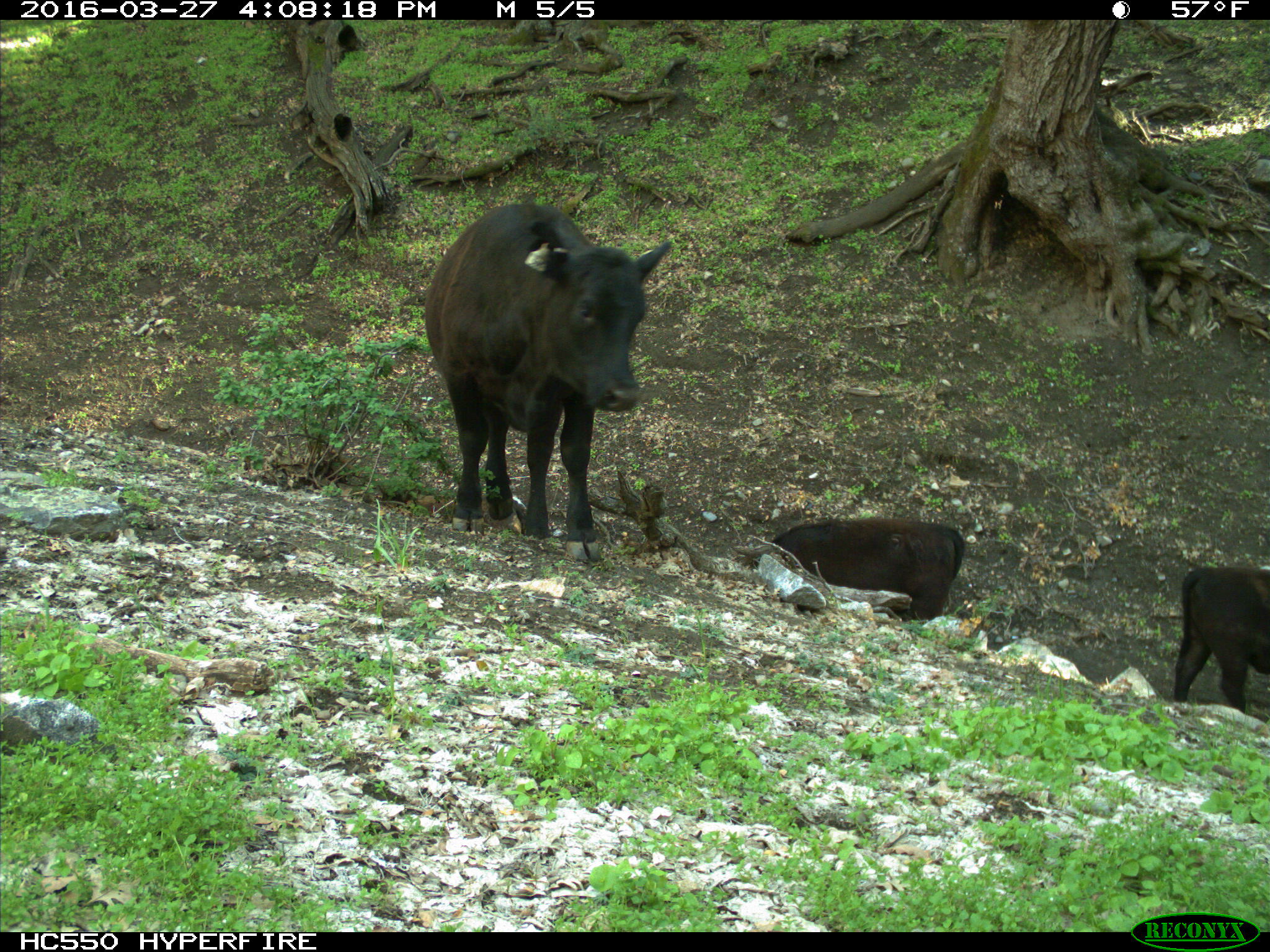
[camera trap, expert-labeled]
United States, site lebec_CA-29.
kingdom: Animalia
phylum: Chordata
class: Mammalia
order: Artiodactyla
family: Bovidae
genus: Bos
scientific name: Bos taurus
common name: domestic cow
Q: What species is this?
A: Bos taurus (domestic cow).